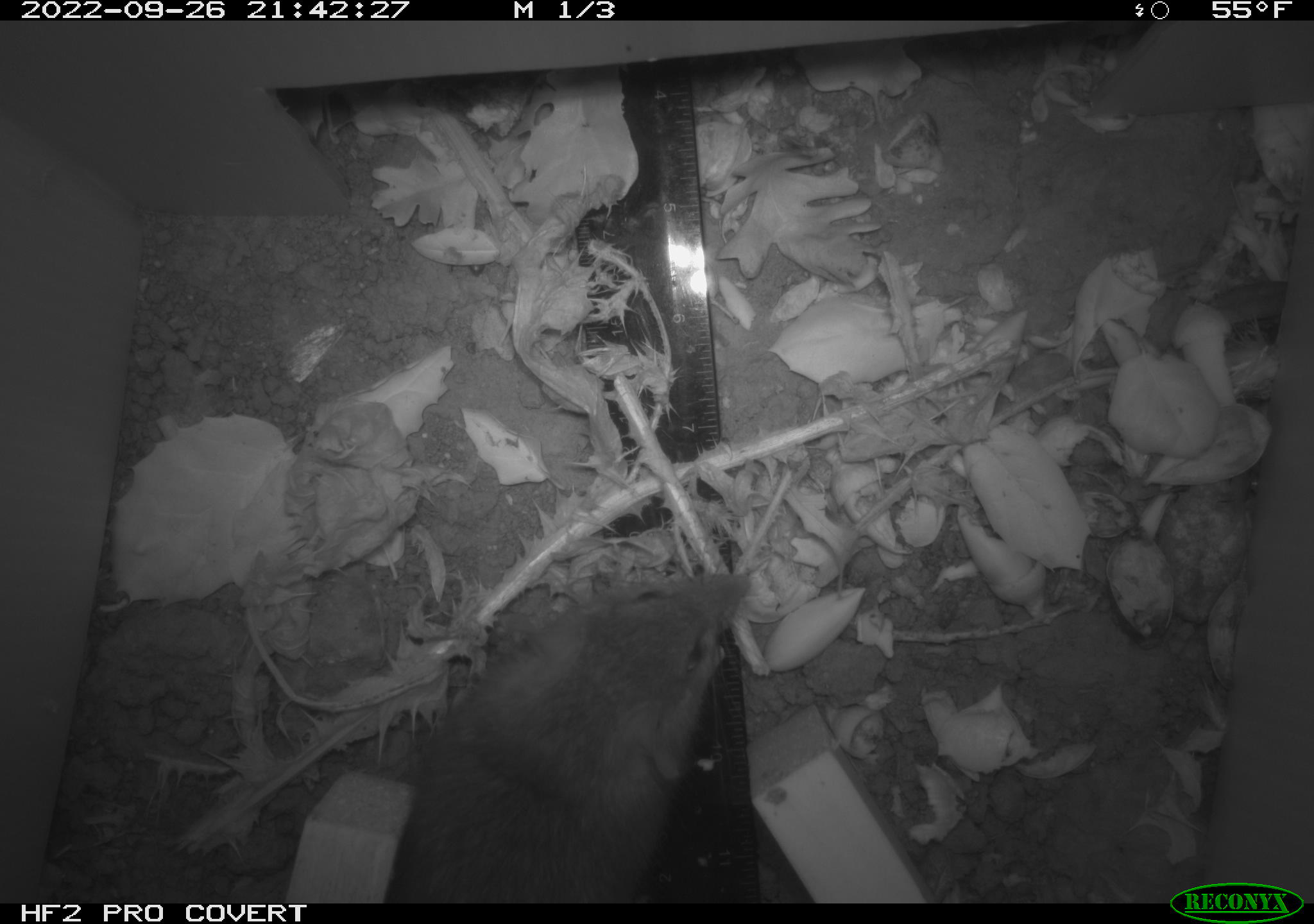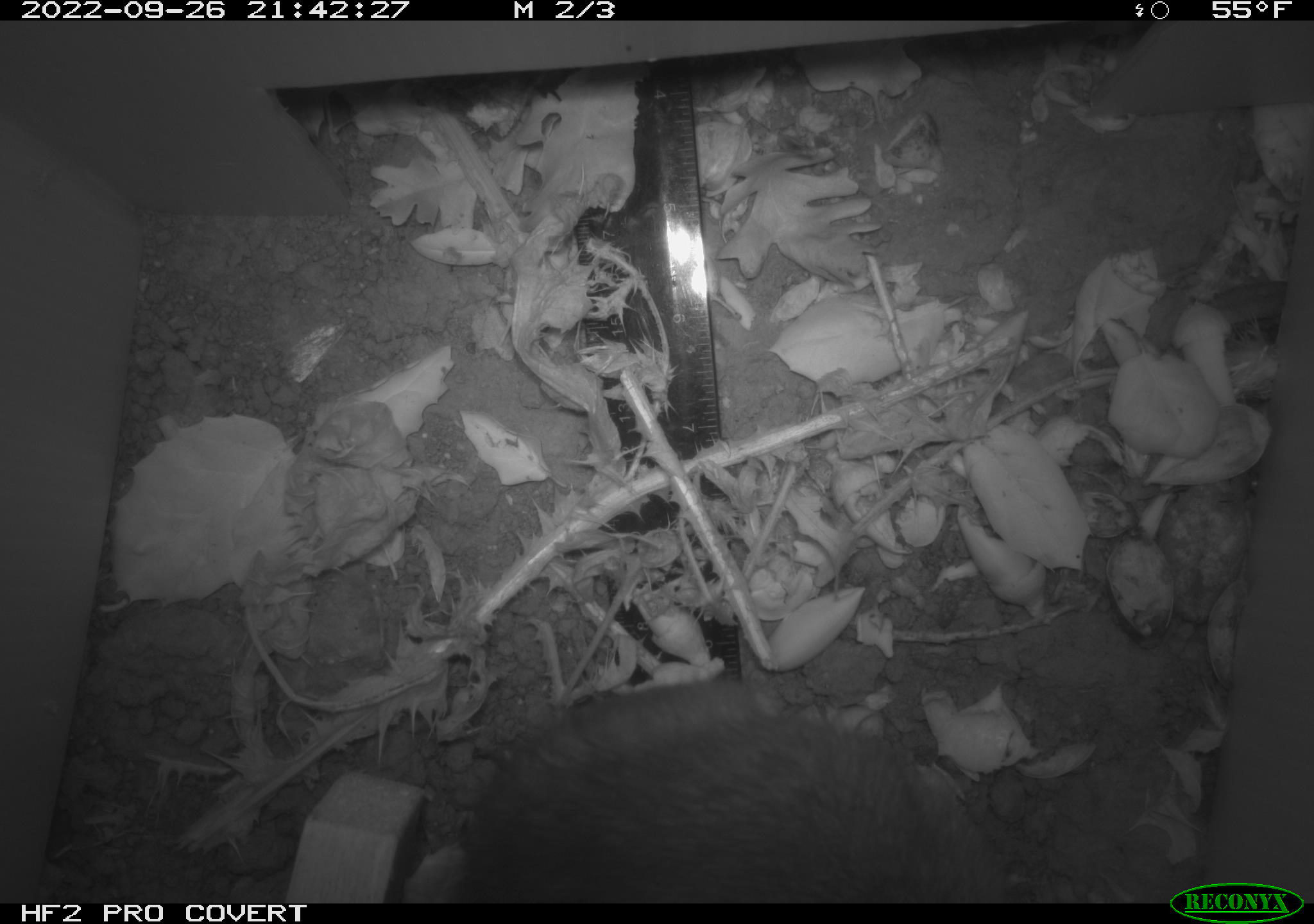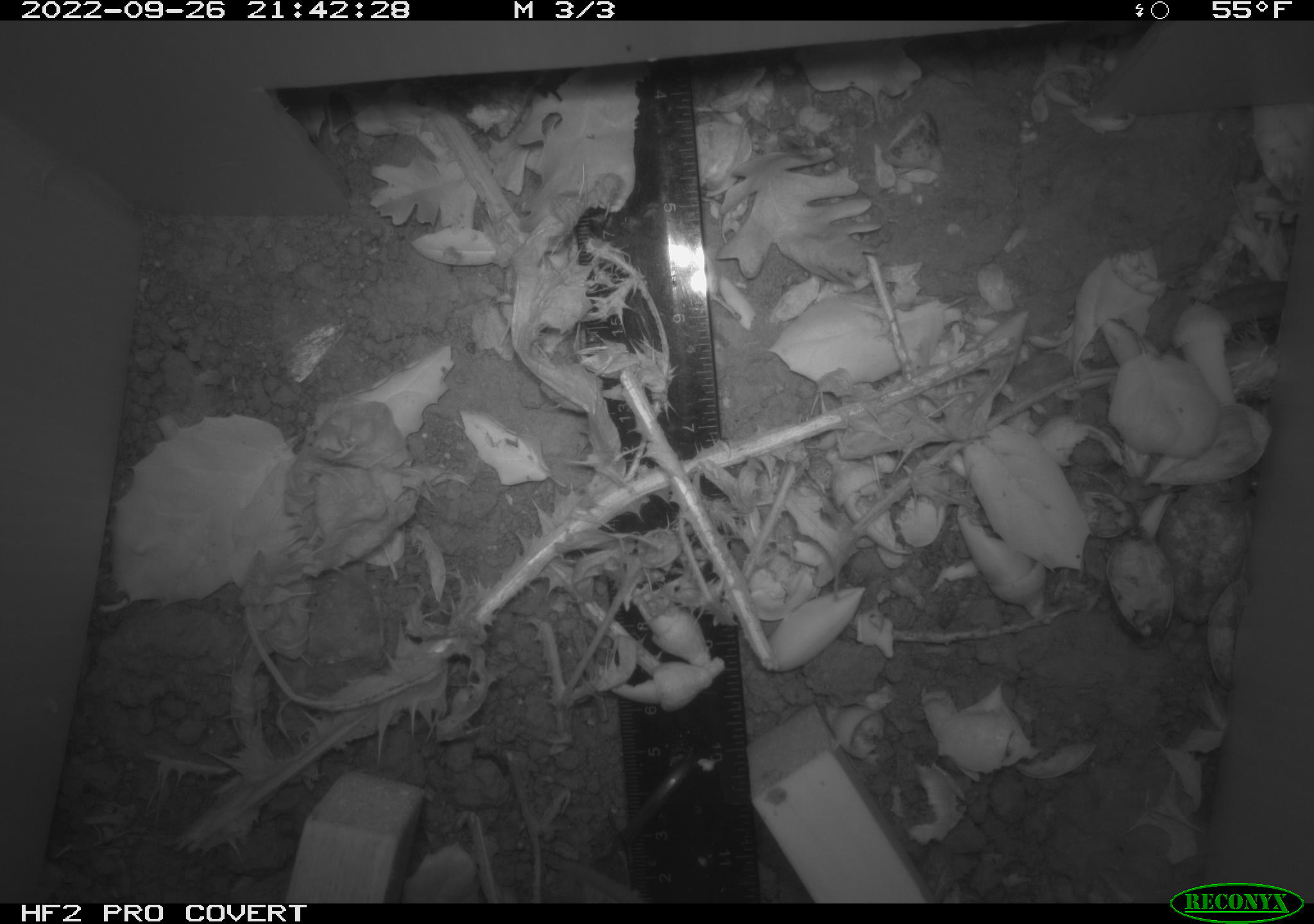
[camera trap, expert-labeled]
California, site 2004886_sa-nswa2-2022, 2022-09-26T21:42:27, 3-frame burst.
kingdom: Animalia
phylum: Chordata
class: Mammalia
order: Rodentia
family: Muridae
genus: Rattus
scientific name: Rattus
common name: rat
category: rattus species